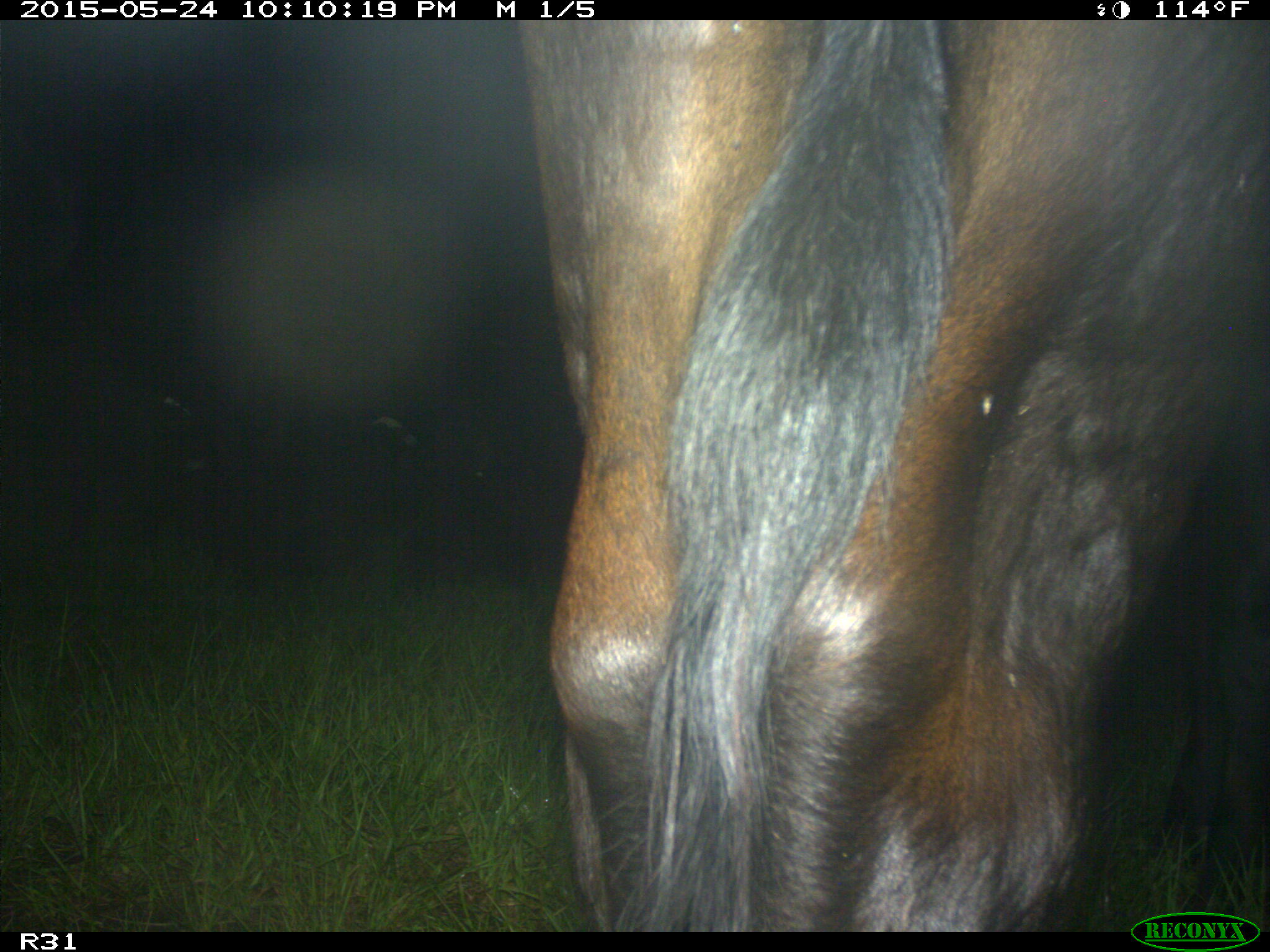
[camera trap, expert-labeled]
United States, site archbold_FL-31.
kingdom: Animalia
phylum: Chordata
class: Mammalia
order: Artiodactyla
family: Bovidae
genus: Bos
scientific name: Bos taurus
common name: domestic cow